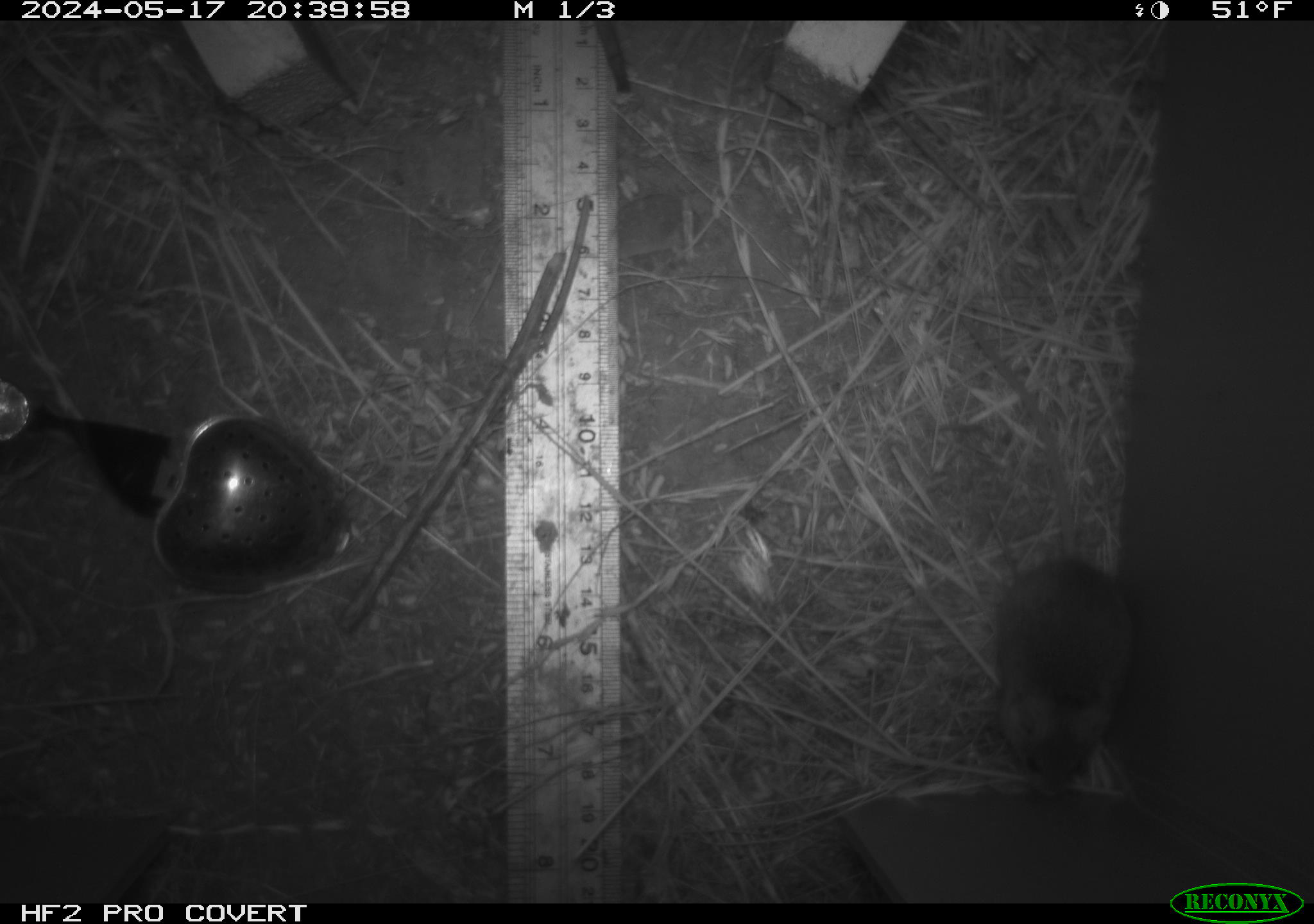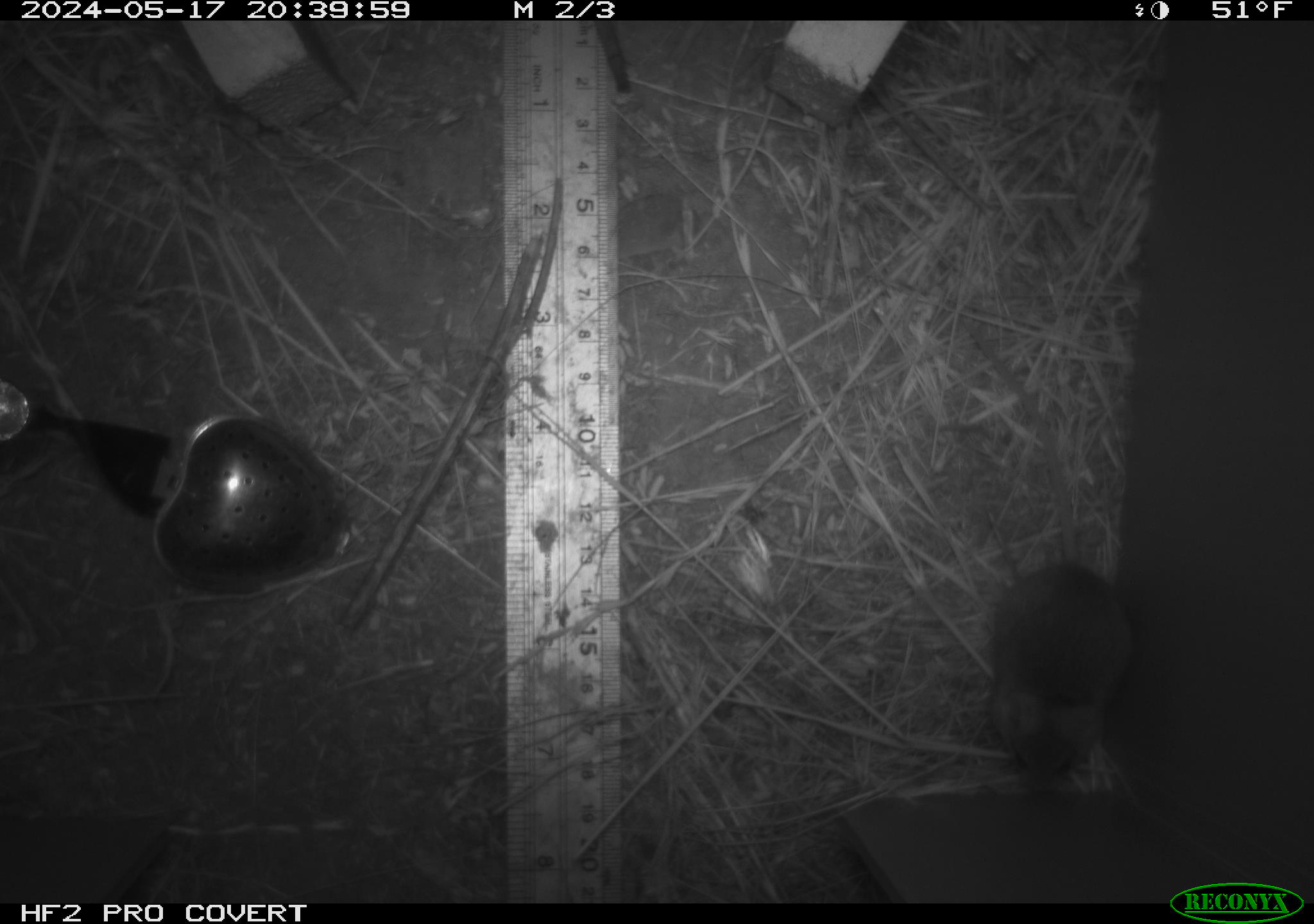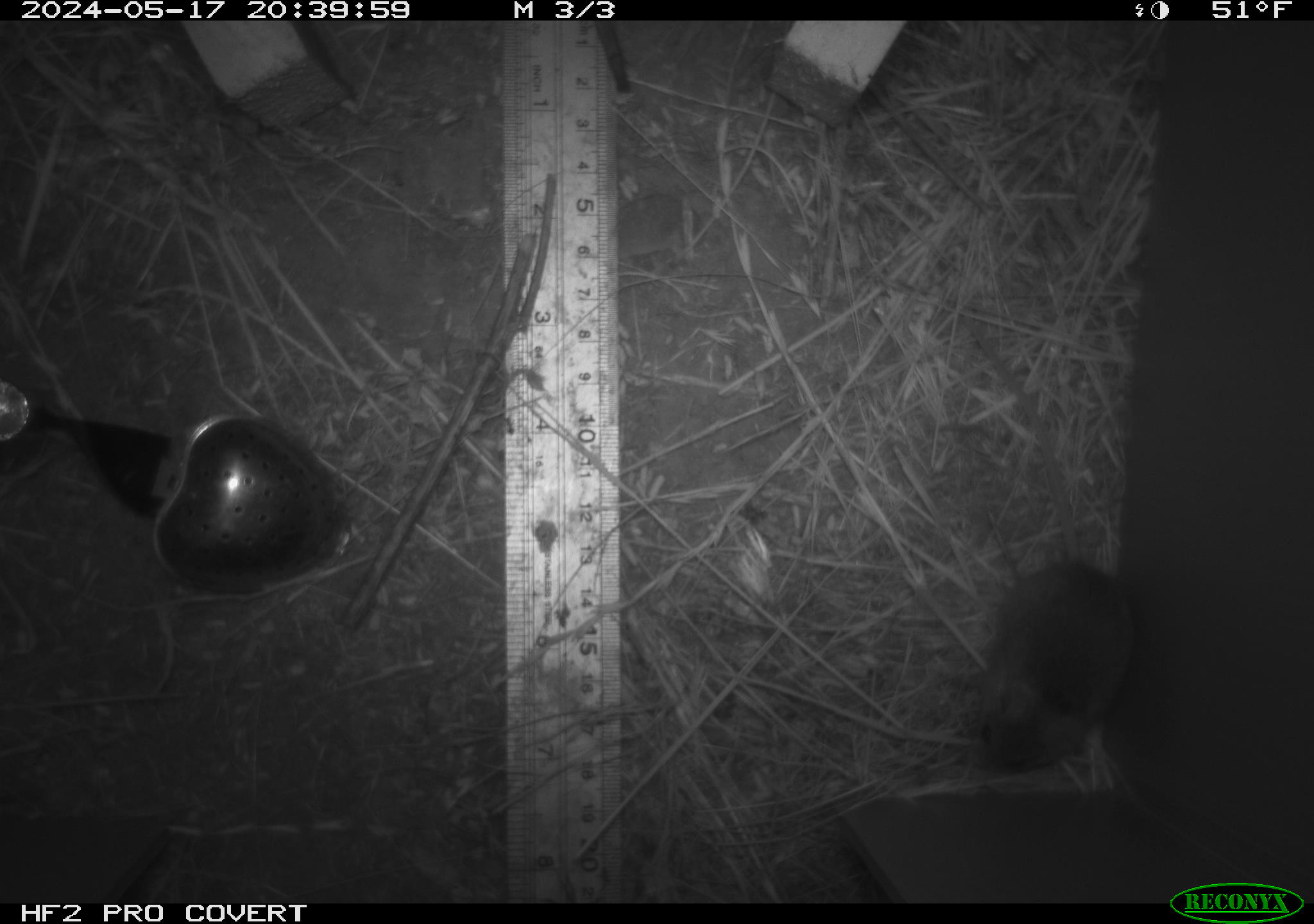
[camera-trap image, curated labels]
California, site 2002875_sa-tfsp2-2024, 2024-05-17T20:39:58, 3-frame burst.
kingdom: Animalia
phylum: Chordata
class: Mammalia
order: Rodentia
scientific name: Rodentia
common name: mouse species